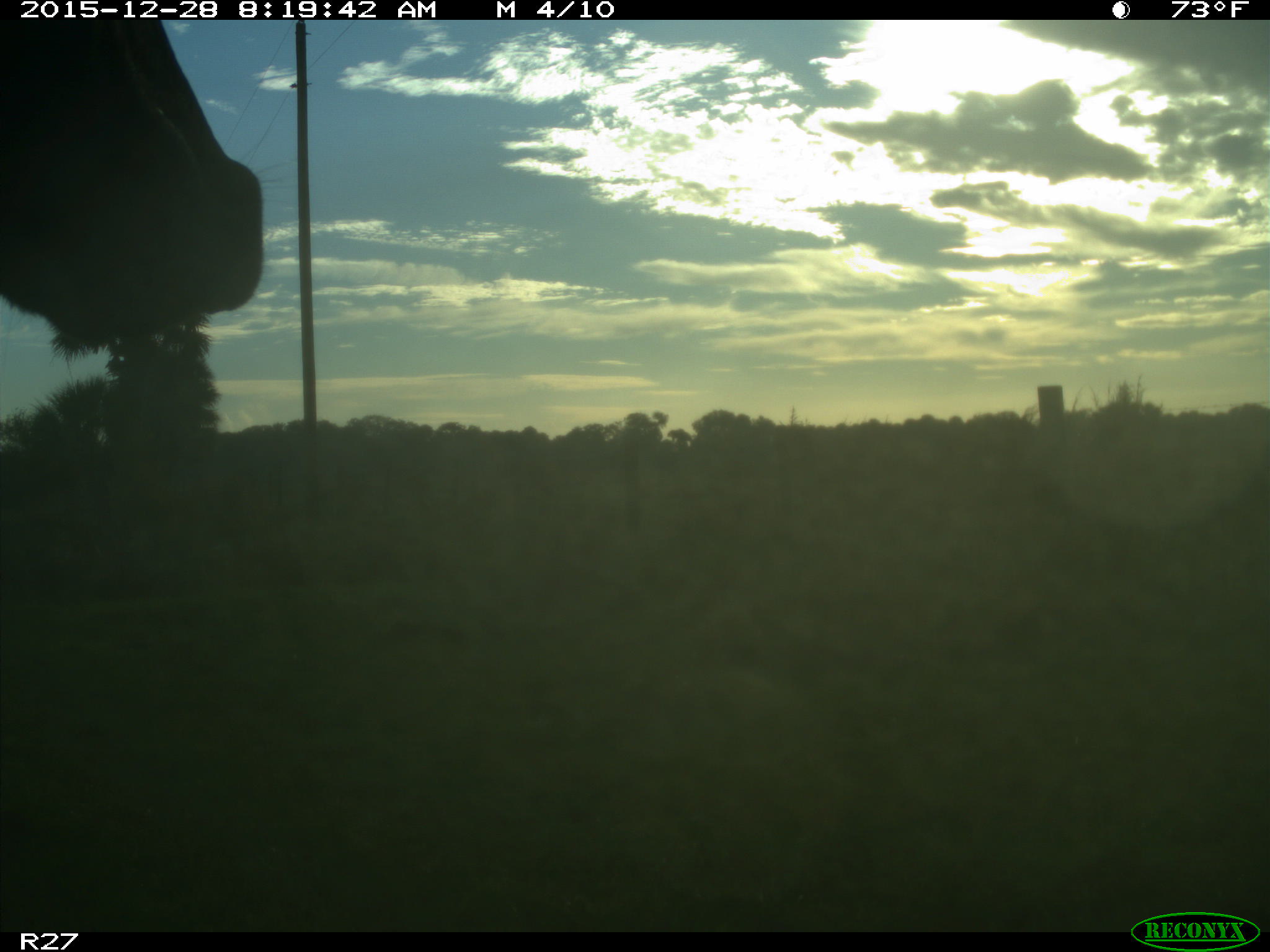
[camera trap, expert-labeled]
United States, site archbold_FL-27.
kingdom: Animalia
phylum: Chordata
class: Mammalia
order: Artiodactyla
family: Bovidae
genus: Bos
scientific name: Bos taurus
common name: domestic cow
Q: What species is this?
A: Bos taurus (domestic cow).